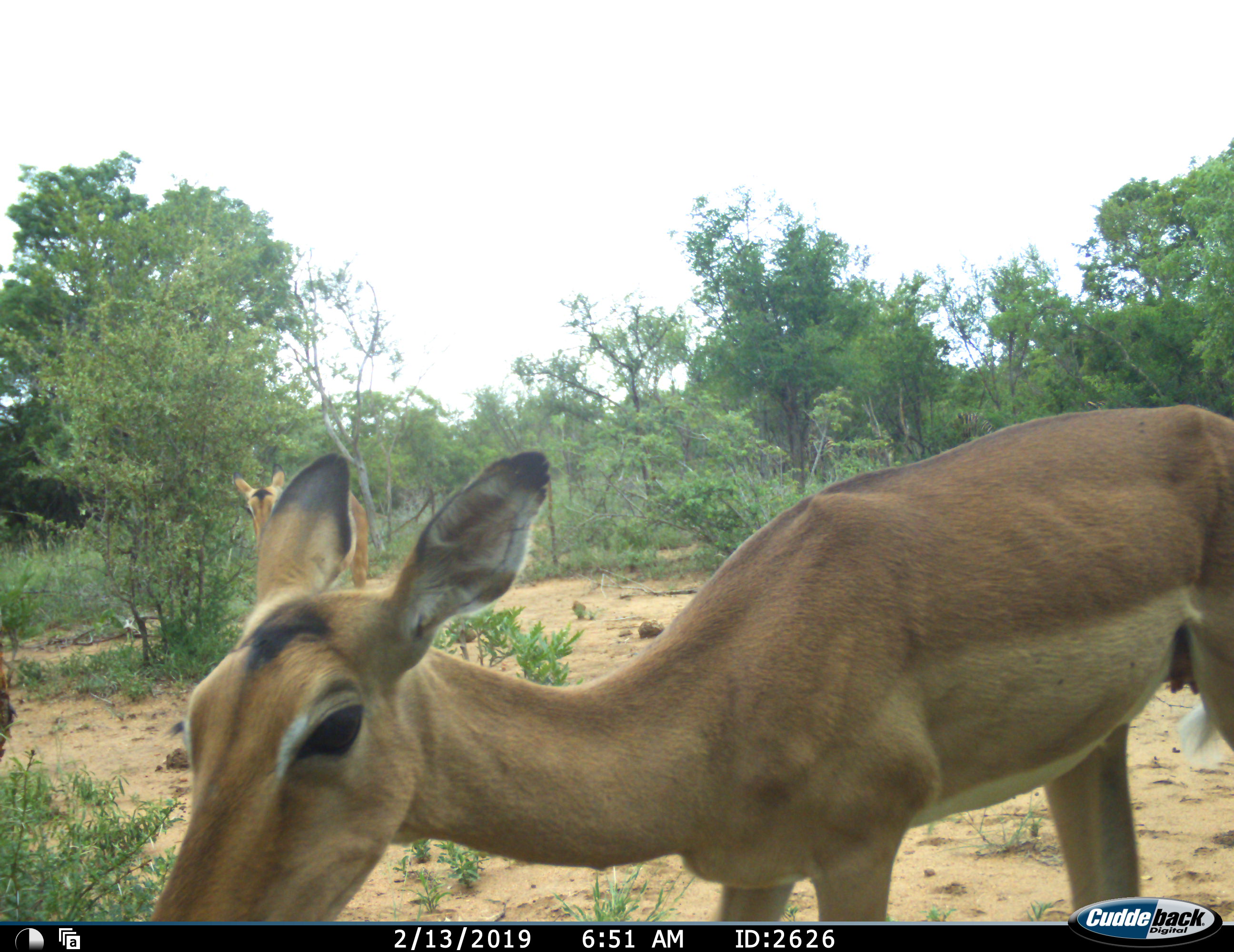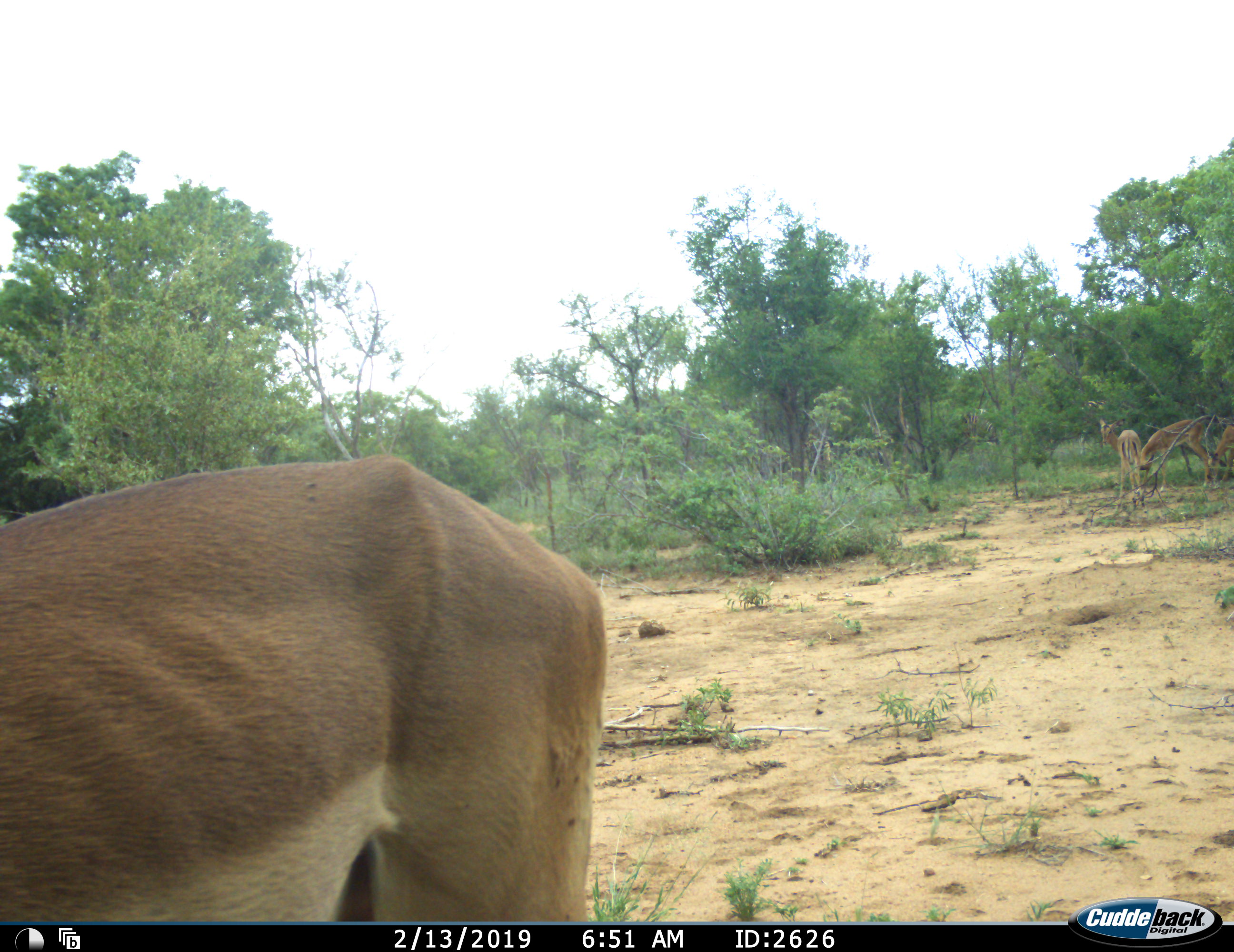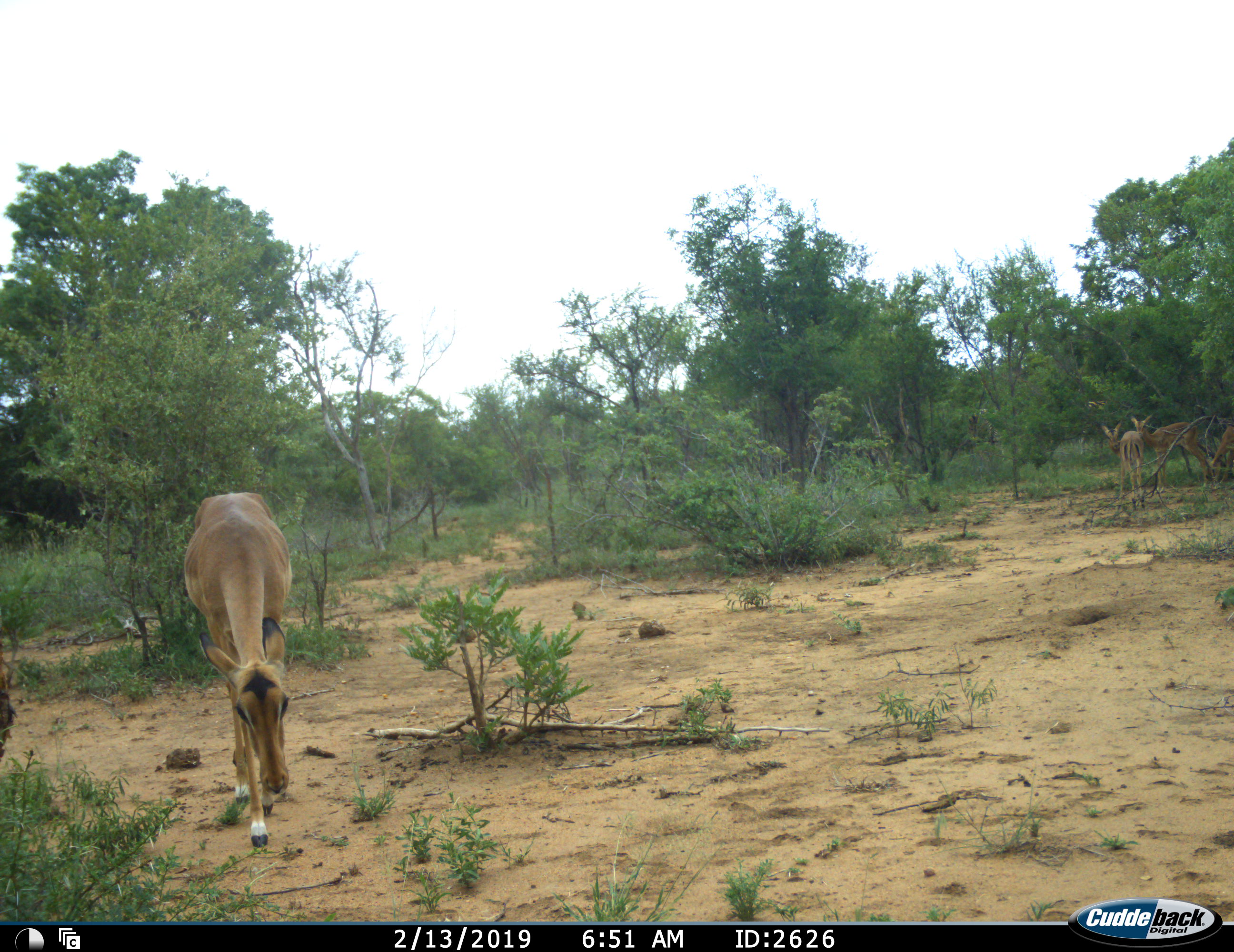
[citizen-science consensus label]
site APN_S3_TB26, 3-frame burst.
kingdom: Animalia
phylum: Chordata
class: Mammalia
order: Artiodactyla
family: Bovidae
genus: Aepyceros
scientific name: Aepyceros melampus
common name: impala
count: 5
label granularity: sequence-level